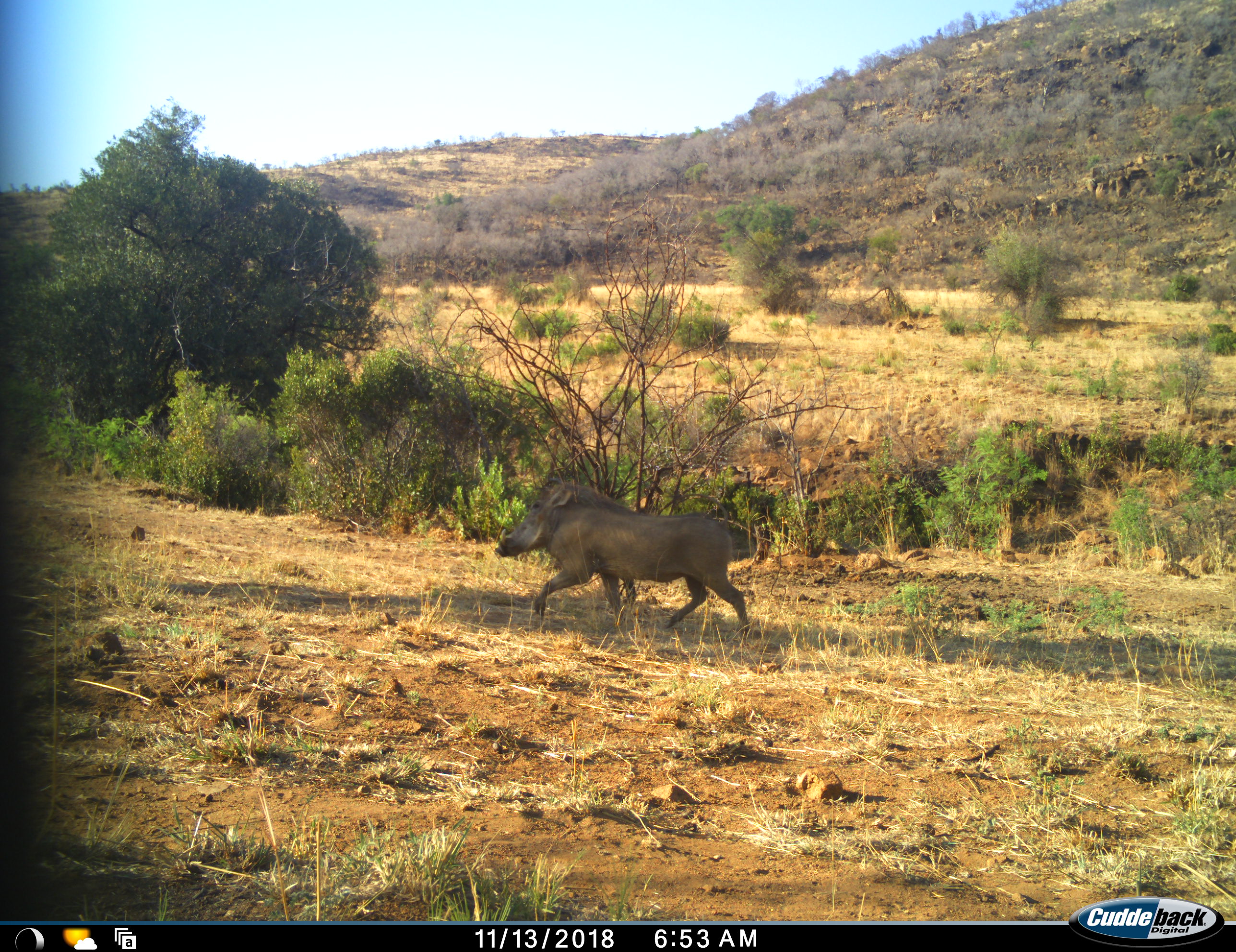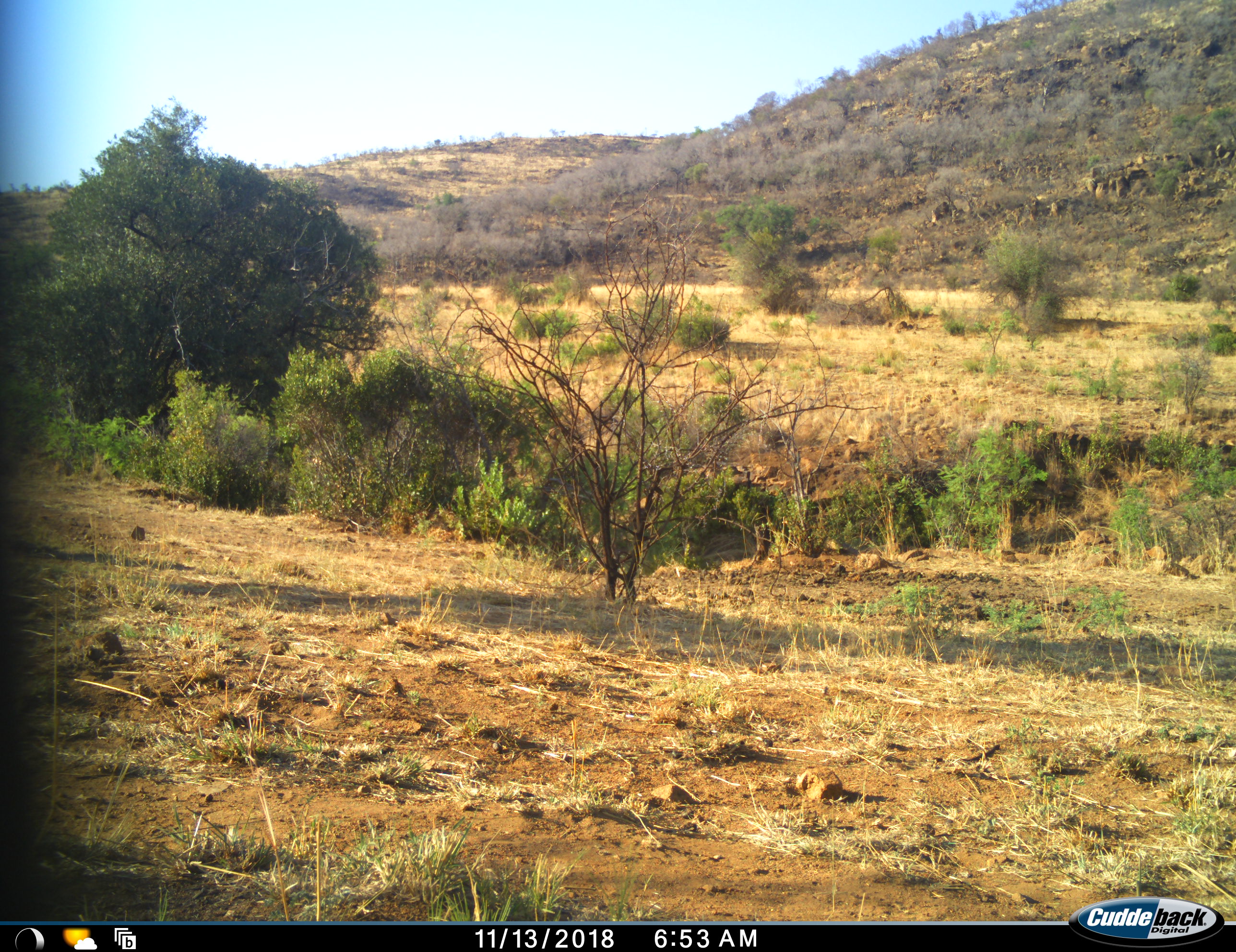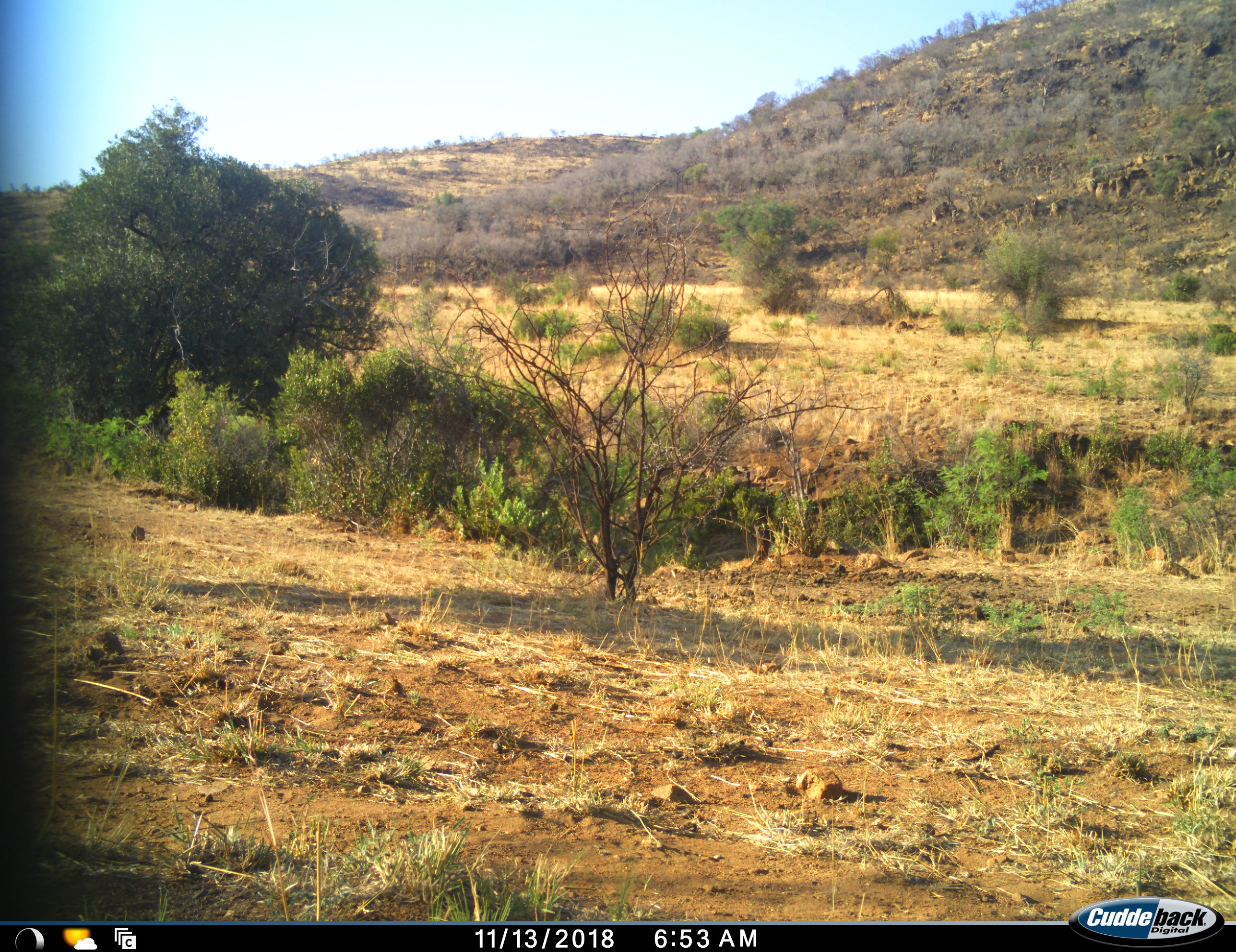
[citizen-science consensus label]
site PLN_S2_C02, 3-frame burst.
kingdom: Animalia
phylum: Chordata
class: Mammalia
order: Artiodactyla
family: Suidae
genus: Phacochoerus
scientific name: Phacochoerus africanus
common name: warthog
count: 1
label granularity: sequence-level